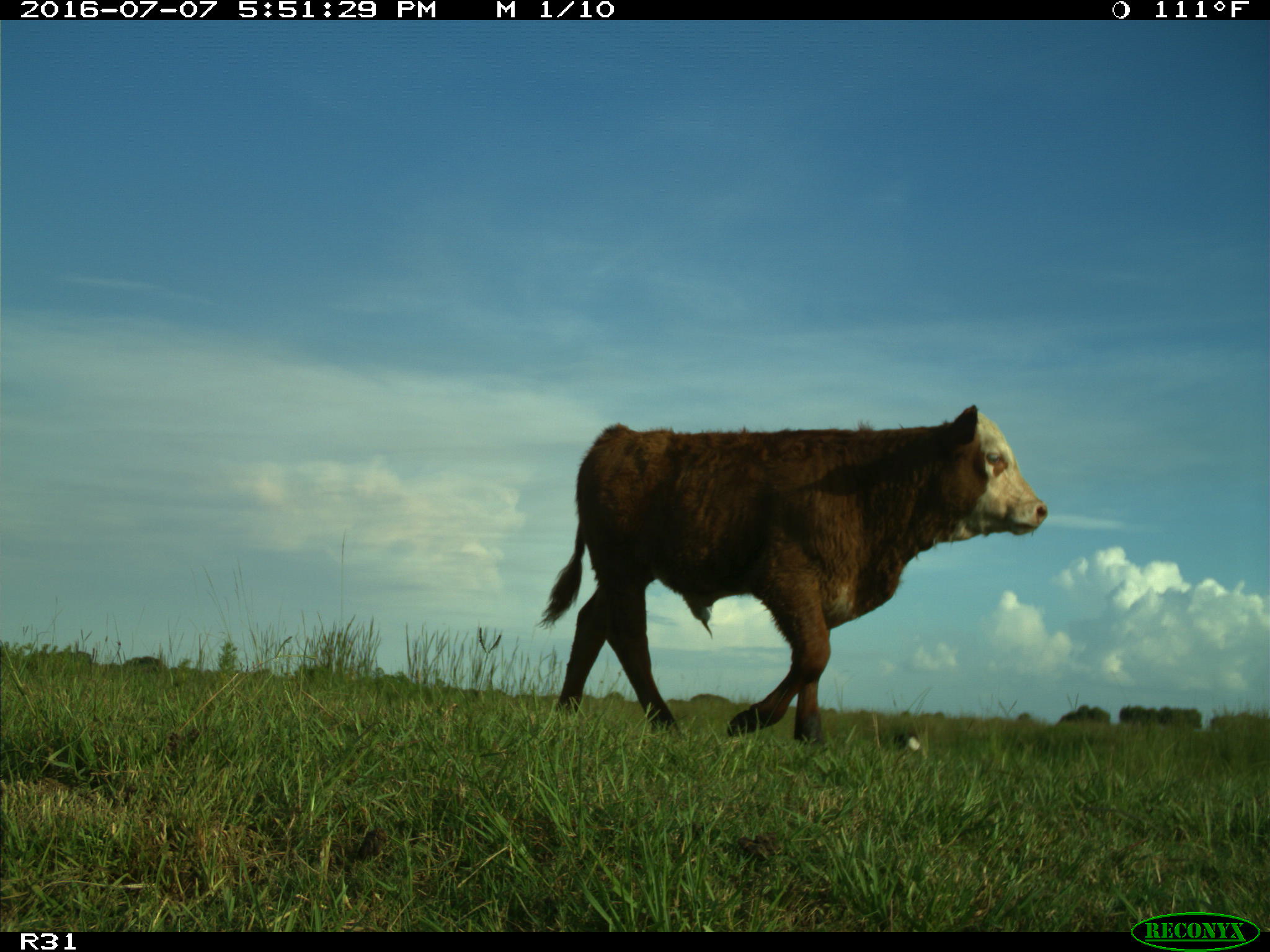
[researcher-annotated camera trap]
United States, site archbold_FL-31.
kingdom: Animalia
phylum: Chordata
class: Mammalia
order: Artiodactyla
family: Bovidae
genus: Bos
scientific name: Bos taurus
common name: domestic cow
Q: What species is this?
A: Bos taurus (domestic cow).